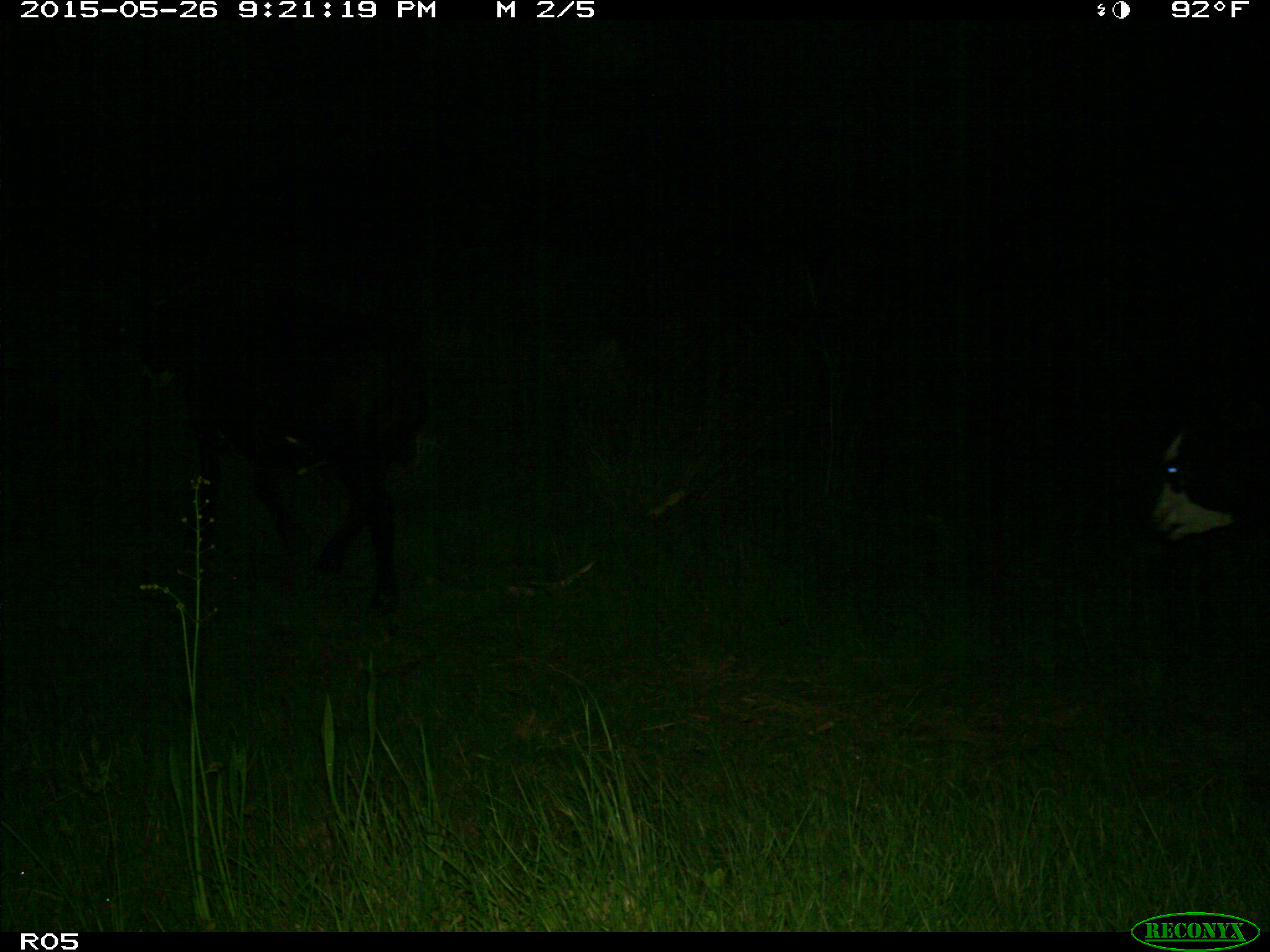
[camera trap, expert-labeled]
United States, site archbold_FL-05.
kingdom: Animalia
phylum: Chordata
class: Mammalia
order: Artiodactyla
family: Bovidae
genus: Bos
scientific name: Bos taurus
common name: domestic cow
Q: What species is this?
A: Bos taurus (domestic cow).